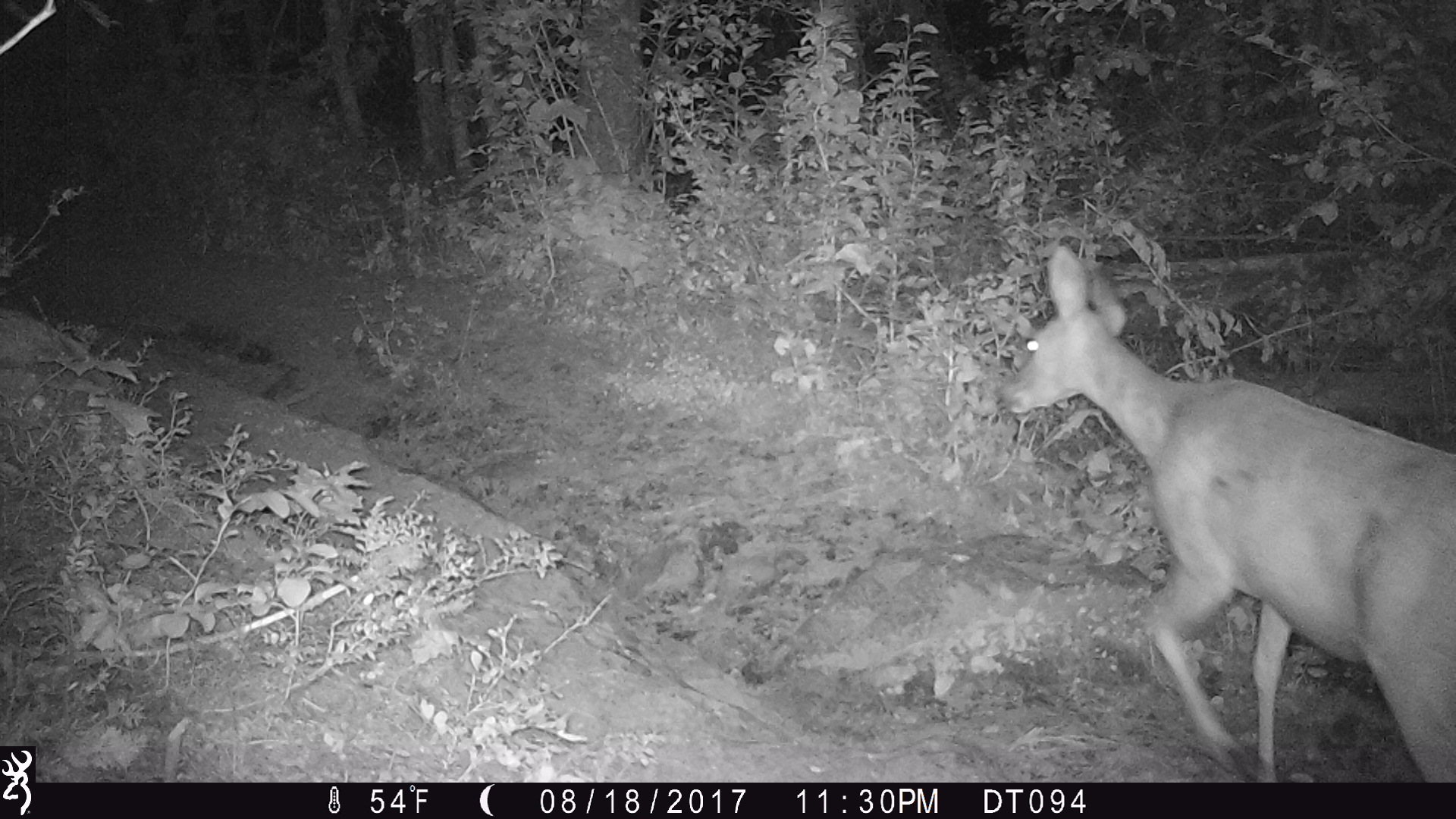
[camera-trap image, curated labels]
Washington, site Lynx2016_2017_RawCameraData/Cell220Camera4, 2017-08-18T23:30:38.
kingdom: Animalia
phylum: Chordata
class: Mammalia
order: Artiodactyla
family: Cervidae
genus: Odocoileus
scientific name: Odocoileus virginianus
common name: white-tailed deer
Odocoileus virginianus (white-tailed deer). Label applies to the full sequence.